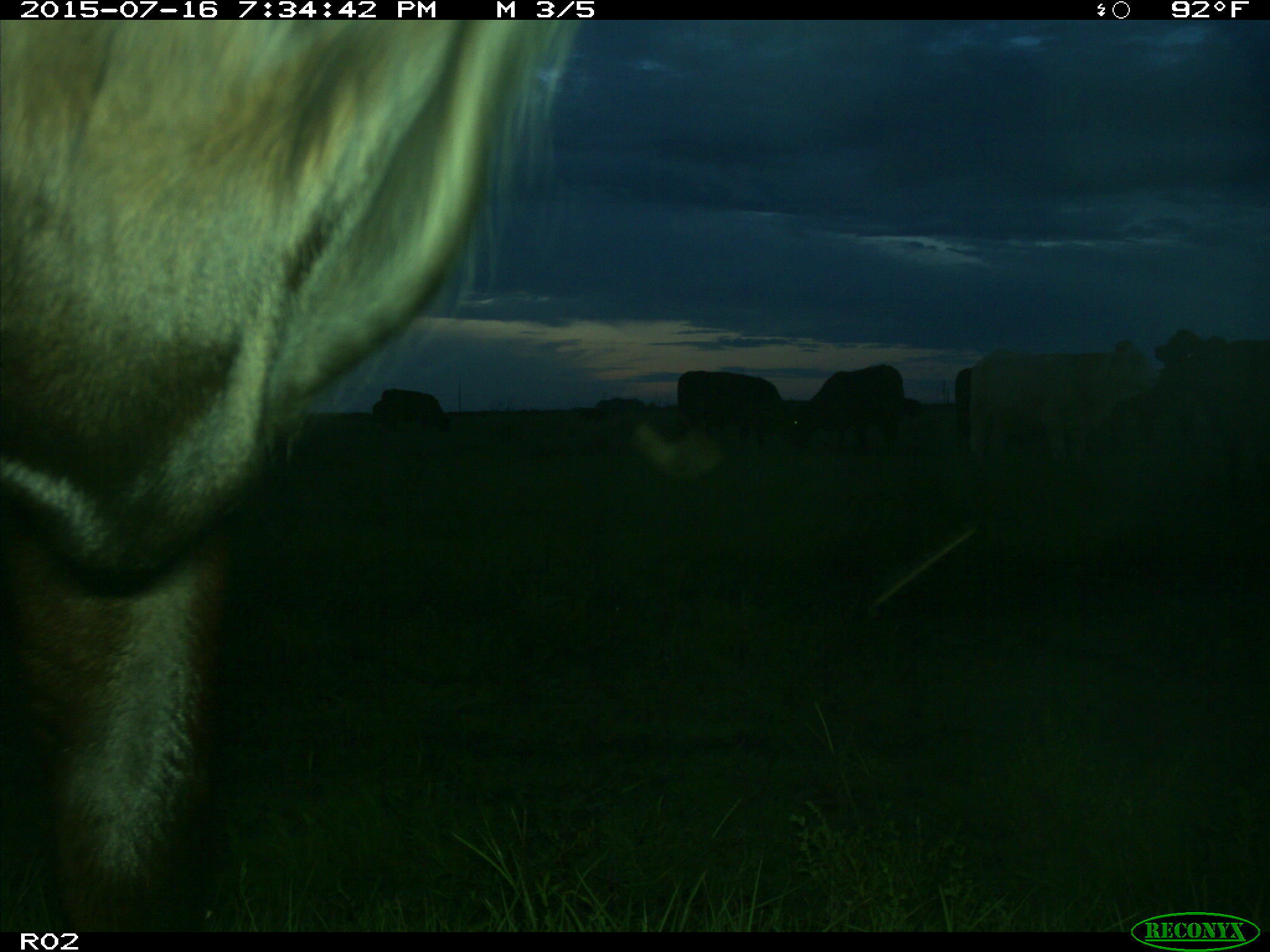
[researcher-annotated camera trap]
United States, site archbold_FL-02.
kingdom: Animalia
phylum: Chordata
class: Mammalia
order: Artiodactyla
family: Bovidae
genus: Bos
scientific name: Bos taurus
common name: domestic cow